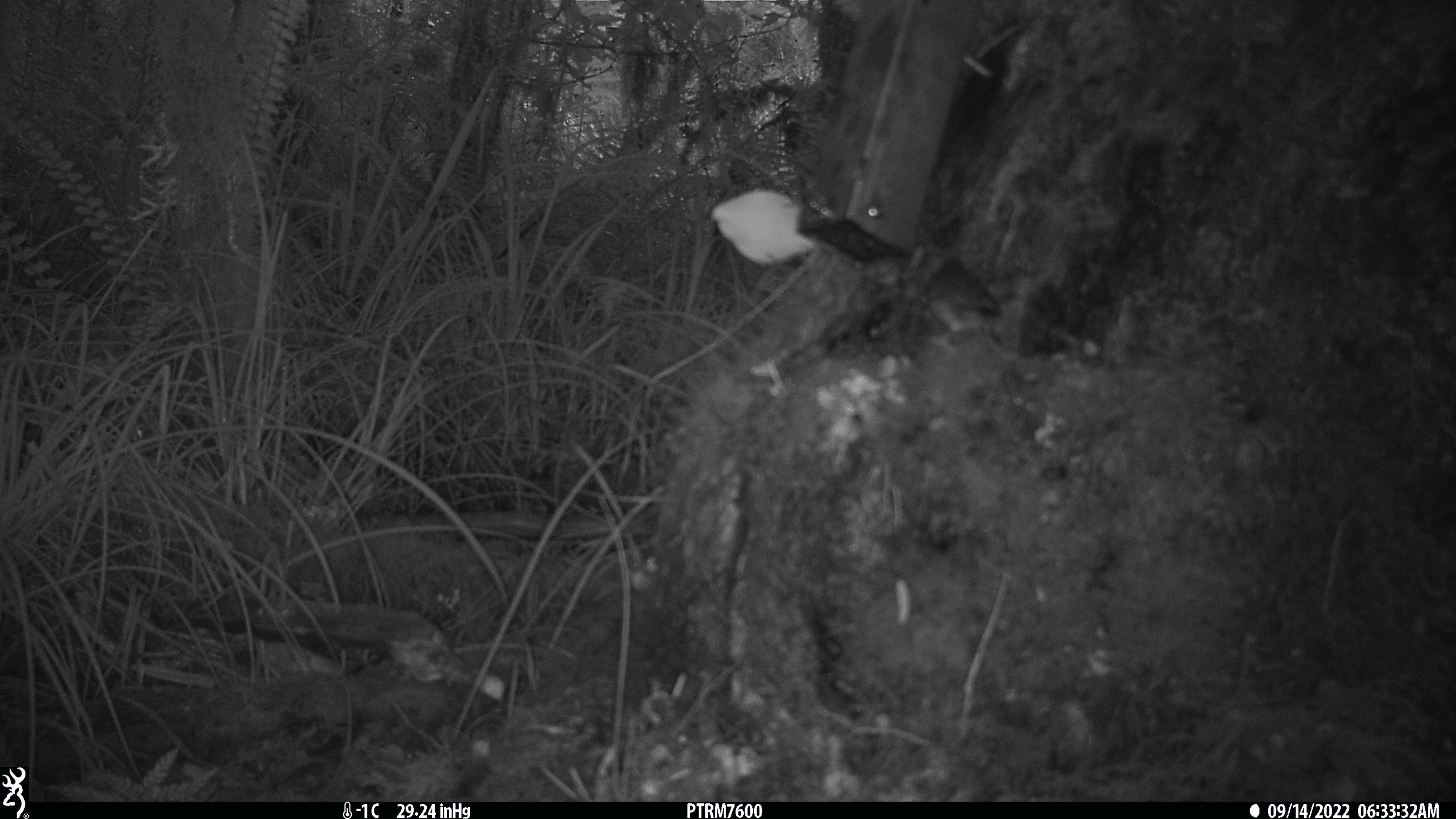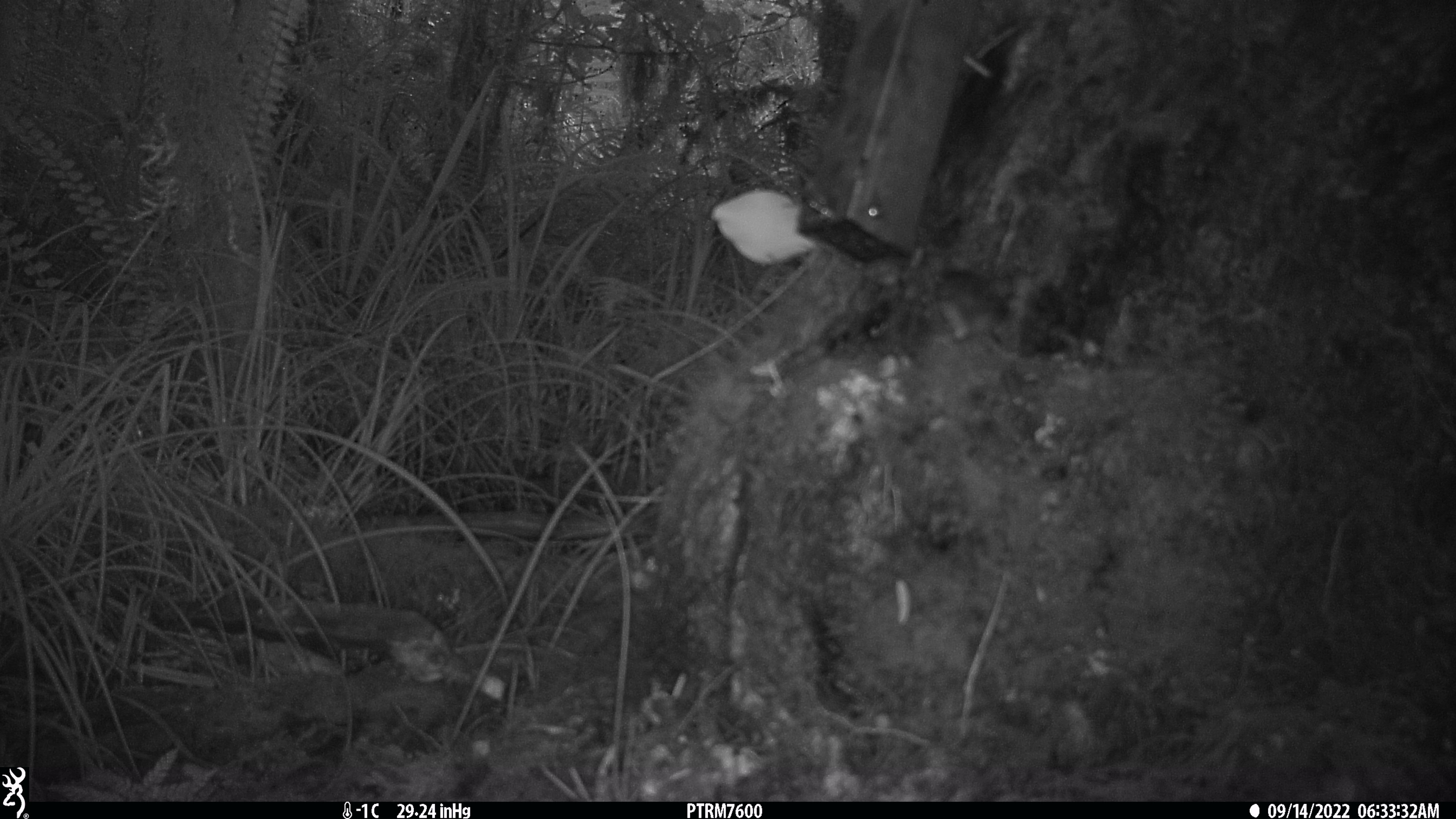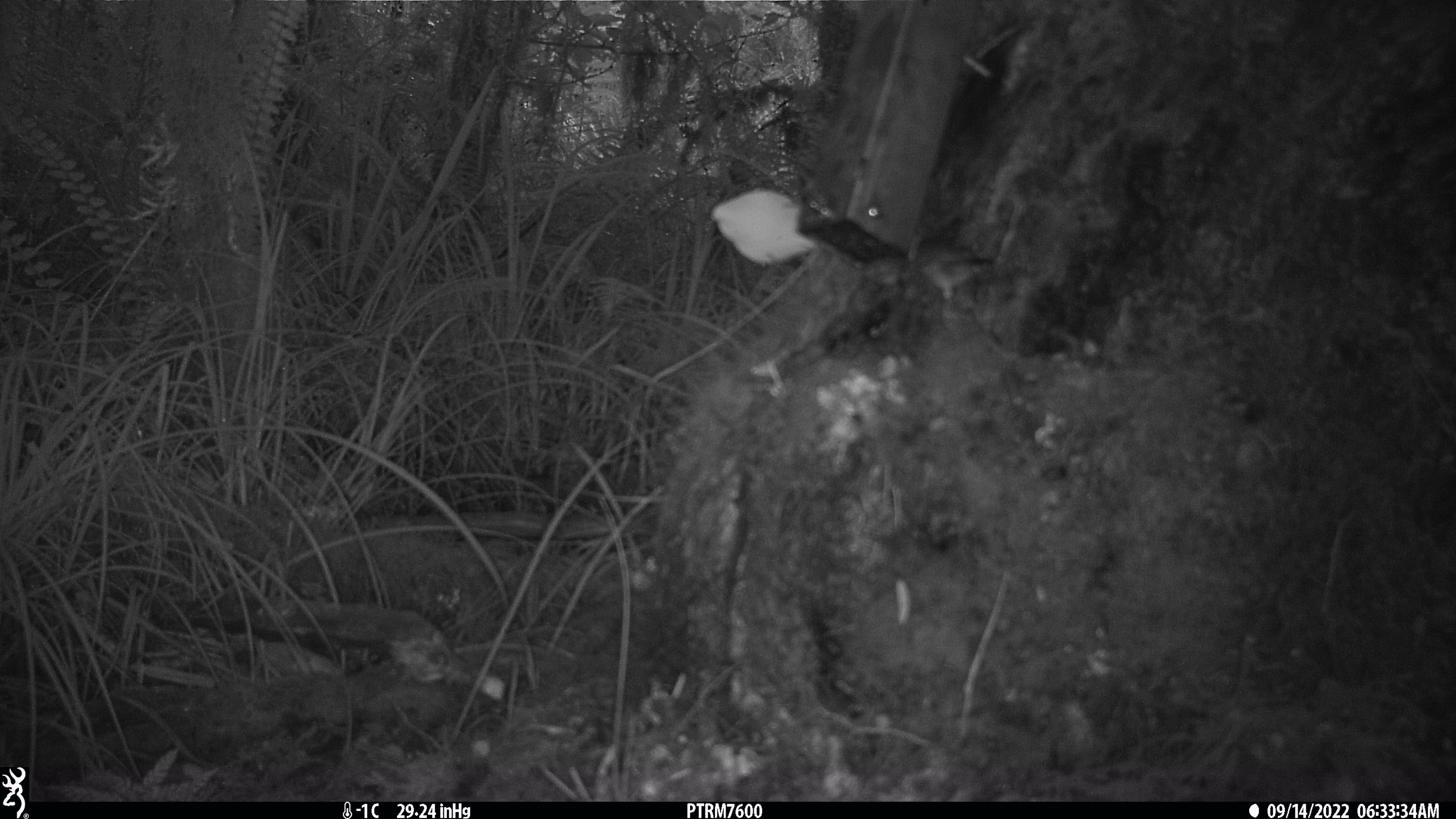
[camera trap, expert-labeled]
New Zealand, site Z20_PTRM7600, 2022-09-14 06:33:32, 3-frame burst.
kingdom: Animalia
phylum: Chordata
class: Aves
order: Passeriformes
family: Zosteropidae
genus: Zosterops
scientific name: Zosterops lateralis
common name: silvereye